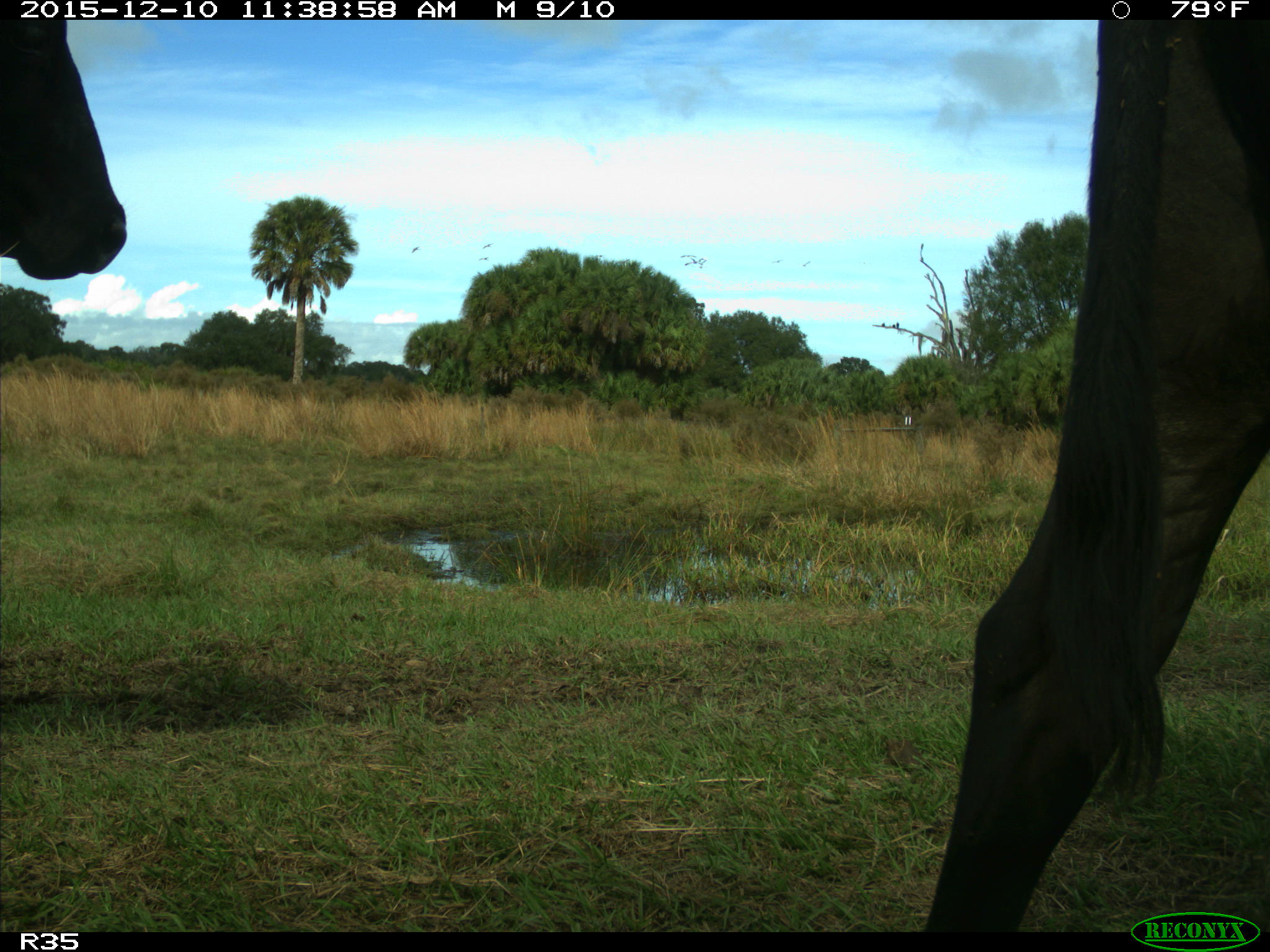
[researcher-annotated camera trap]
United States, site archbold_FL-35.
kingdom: Animalia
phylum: Chordata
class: Mammalia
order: Artiodactyla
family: Bovidae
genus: Bos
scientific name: Bos taurus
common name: domestic cow